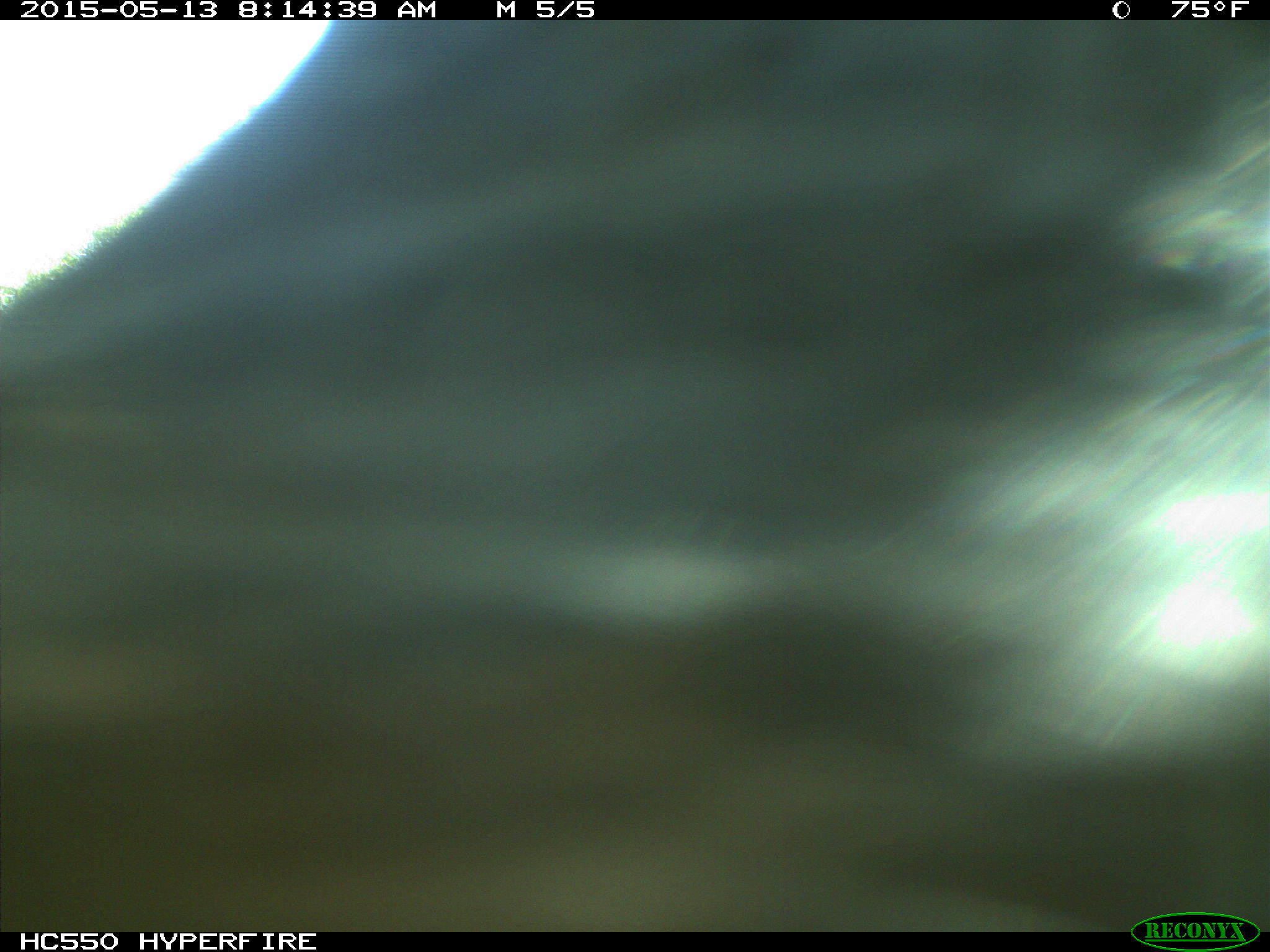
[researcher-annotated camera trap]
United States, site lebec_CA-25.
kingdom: Animalia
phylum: Chordata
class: Mammalia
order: Artiodactyla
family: Bovidae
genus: Bos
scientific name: Bos taurus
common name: domestic cow